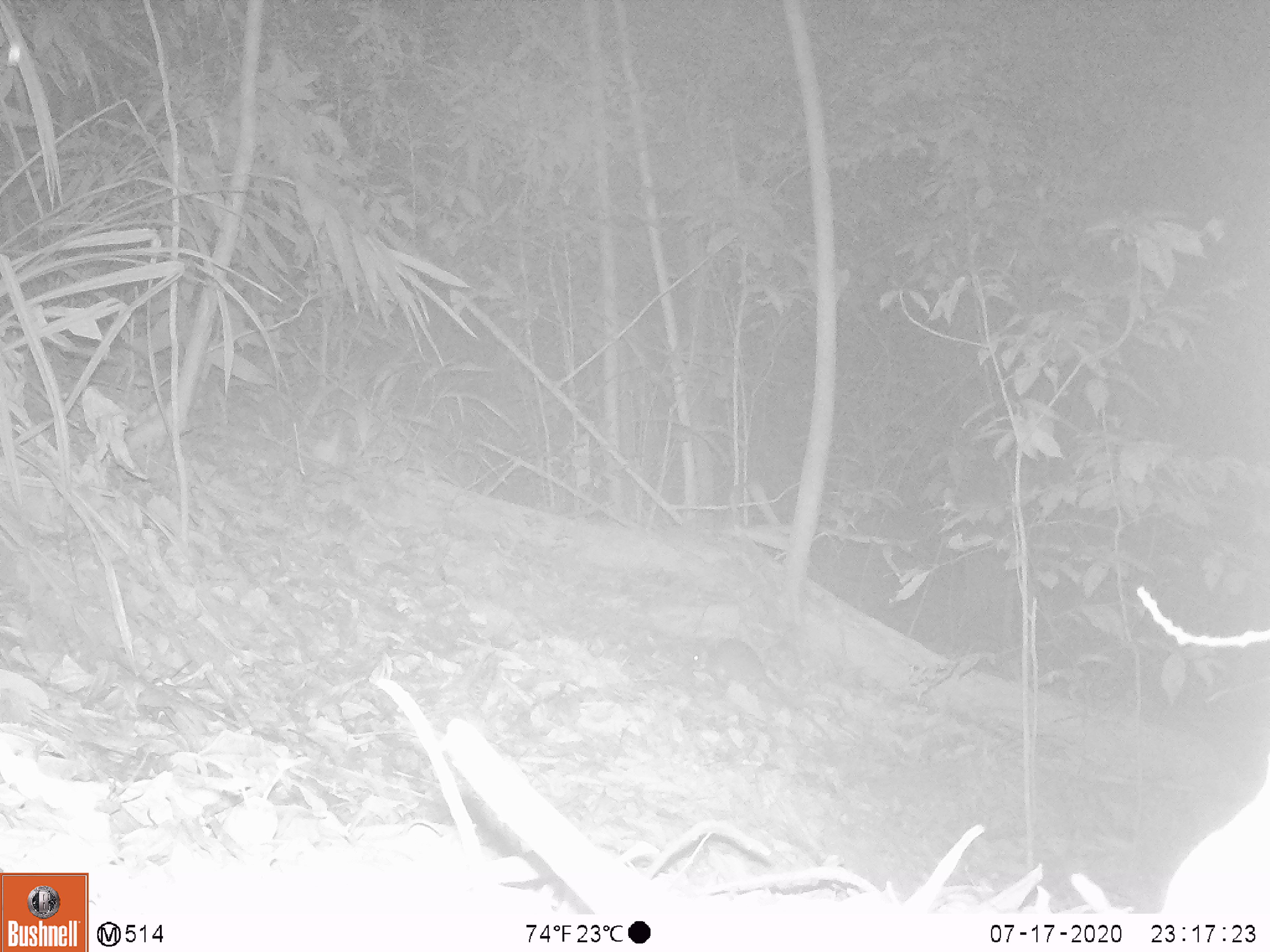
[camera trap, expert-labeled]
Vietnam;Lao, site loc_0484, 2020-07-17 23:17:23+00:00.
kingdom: Animalia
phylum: Chordata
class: Mammalia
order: Rodentia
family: Muridae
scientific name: Muridae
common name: old-world mice and rats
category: unidentified murid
Unidentified murid (old-world mice and rats) (Muridae). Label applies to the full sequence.